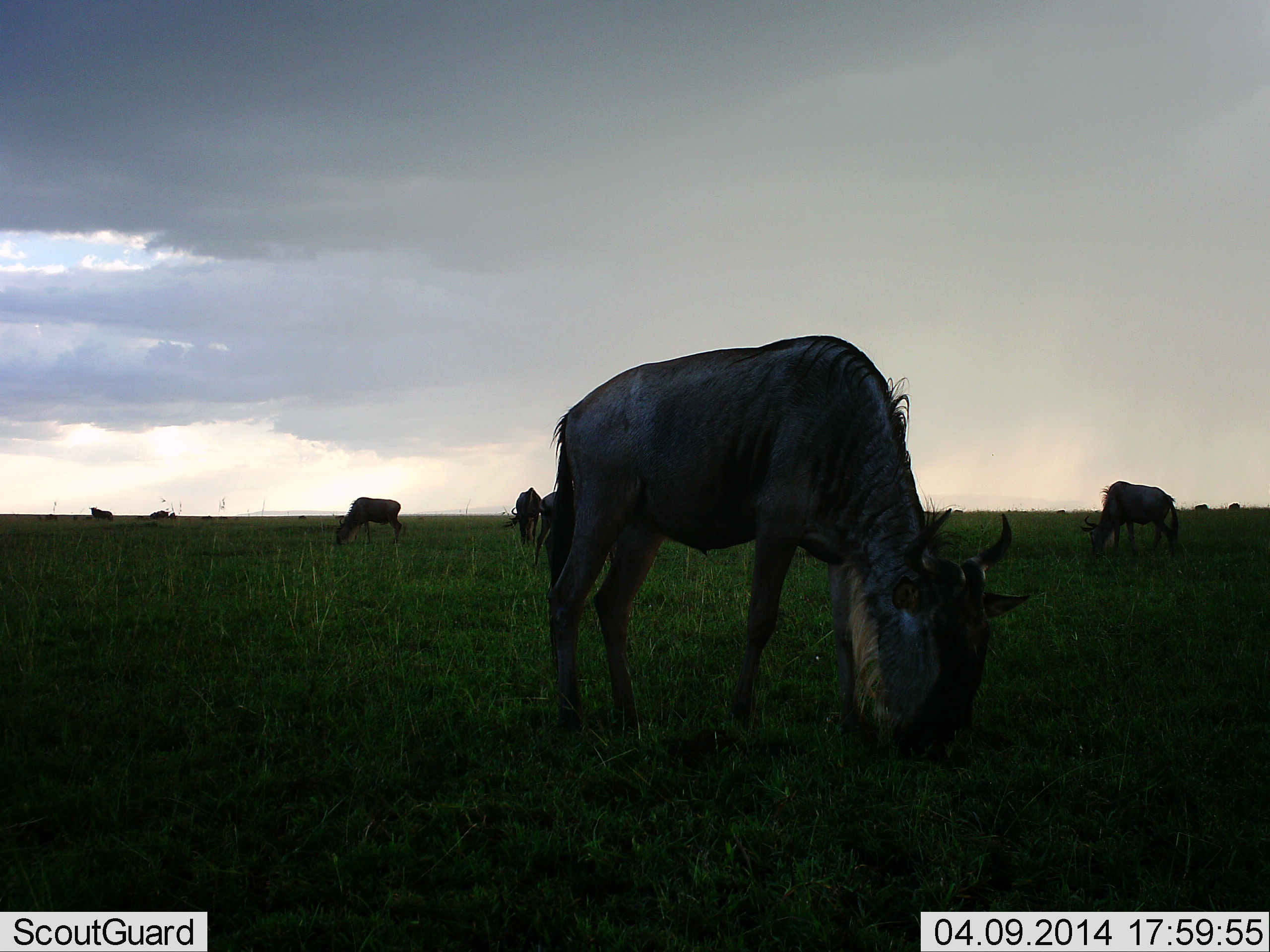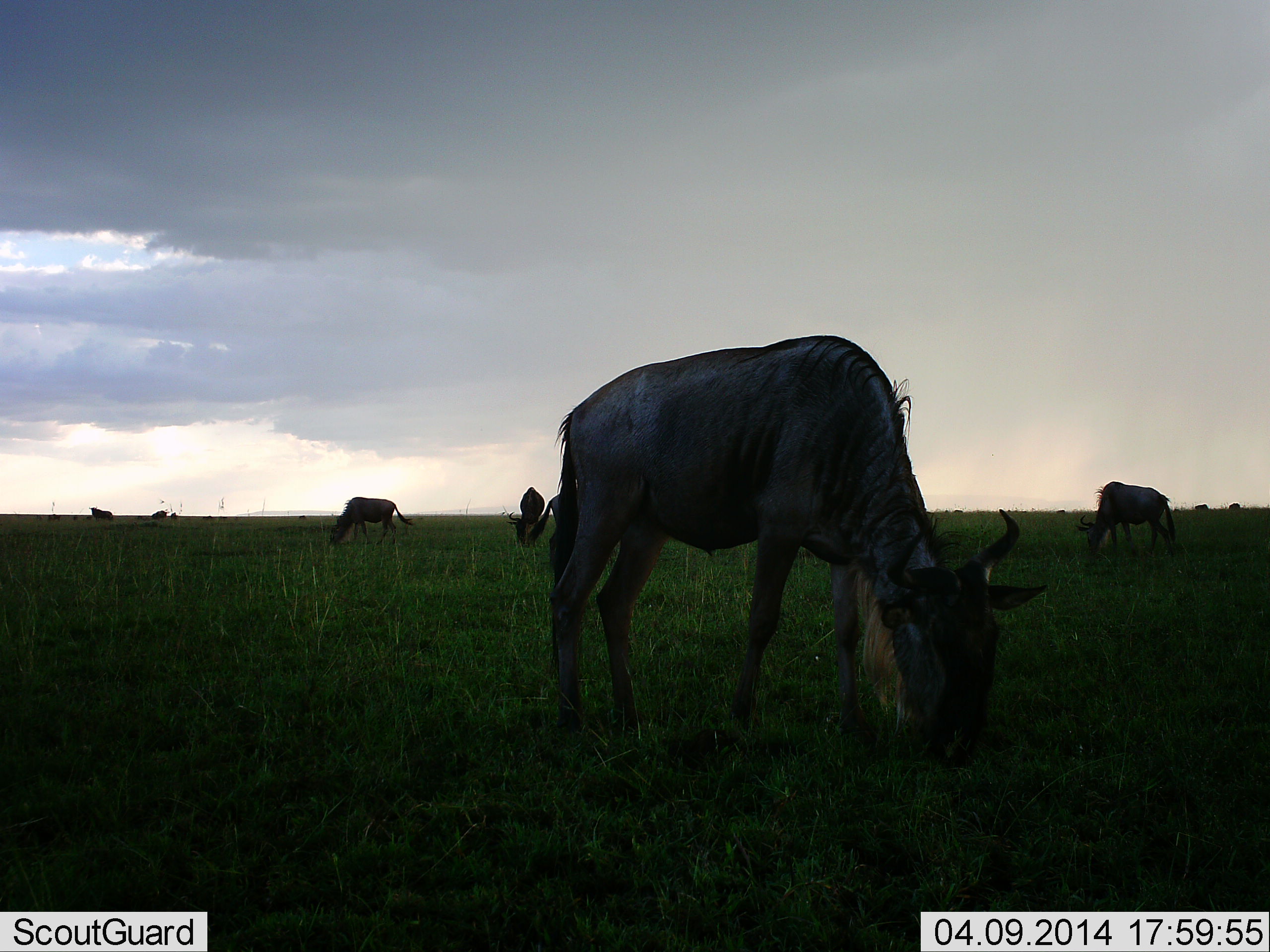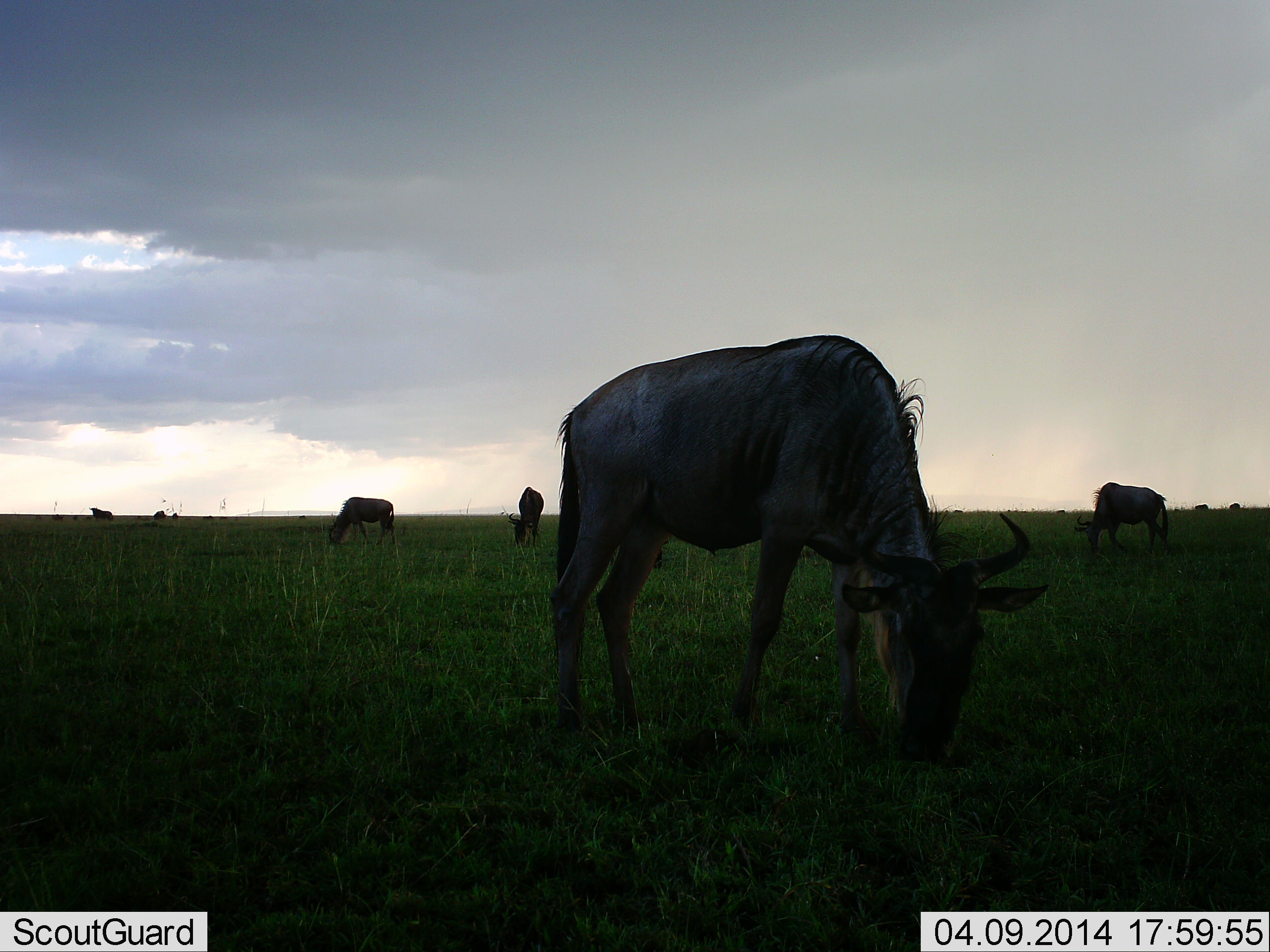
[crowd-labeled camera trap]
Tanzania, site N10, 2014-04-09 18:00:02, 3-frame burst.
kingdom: Animalia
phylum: Chordata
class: Mammalia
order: Artiodactyla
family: Bovidae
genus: Connochaetes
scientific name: Connochaetes taurinus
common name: blue wildebeest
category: wildebeest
Wildebeest (blue wildebeest) (Connochaetes taurinus), count 8. Behavior (volunteer vote fractions): standing 10%, resting 0%, moving 0%, interacting 0%. Young present (vote fraction): 0%. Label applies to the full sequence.